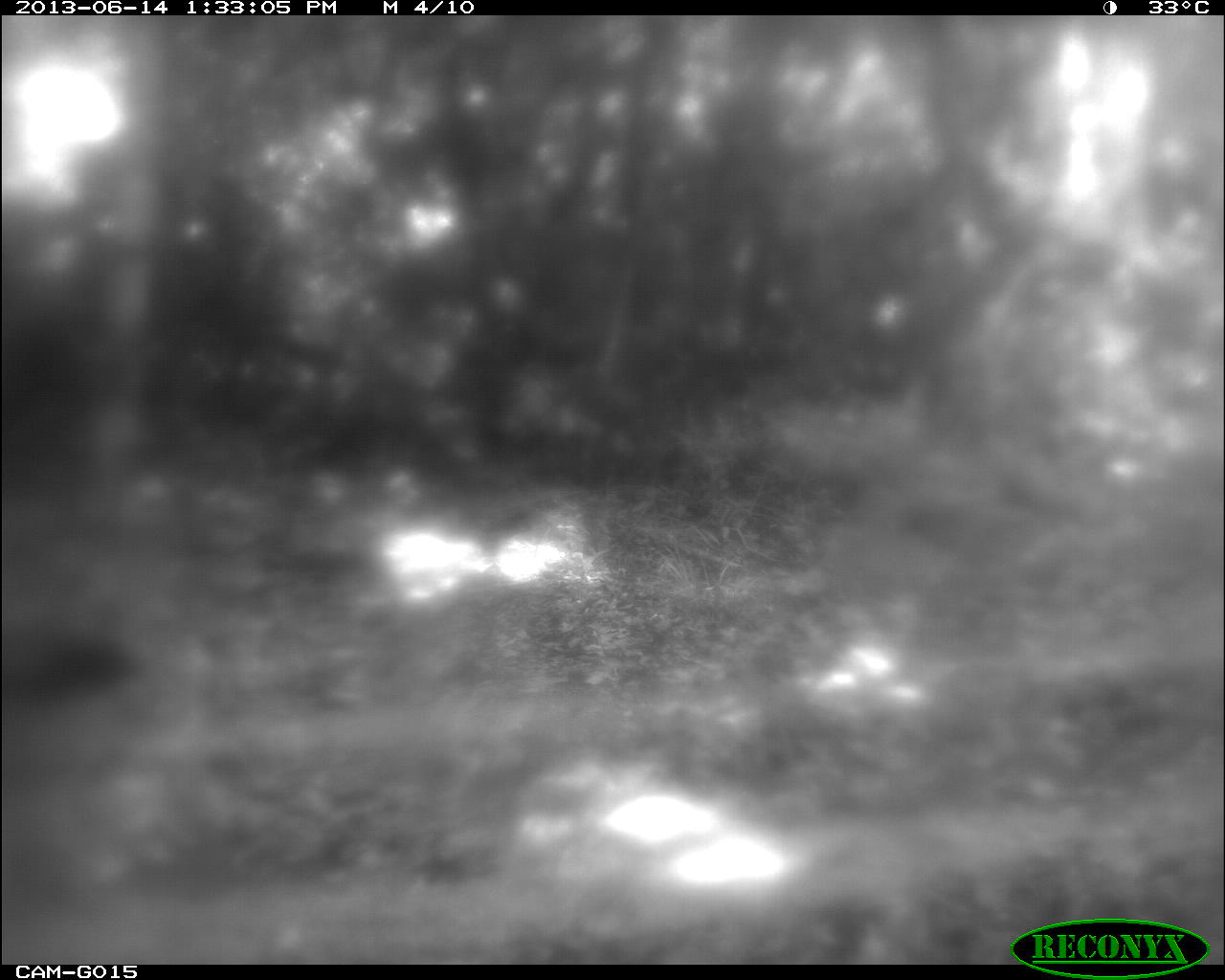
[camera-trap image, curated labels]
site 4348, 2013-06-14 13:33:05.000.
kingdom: Animalia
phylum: Chordata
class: Aves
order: Galliformes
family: Phasianidae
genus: Meleagris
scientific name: Meleagris ocellata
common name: ocellated turkey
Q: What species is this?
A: Meleagris ocellata (ocellated turkey).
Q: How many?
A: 1.